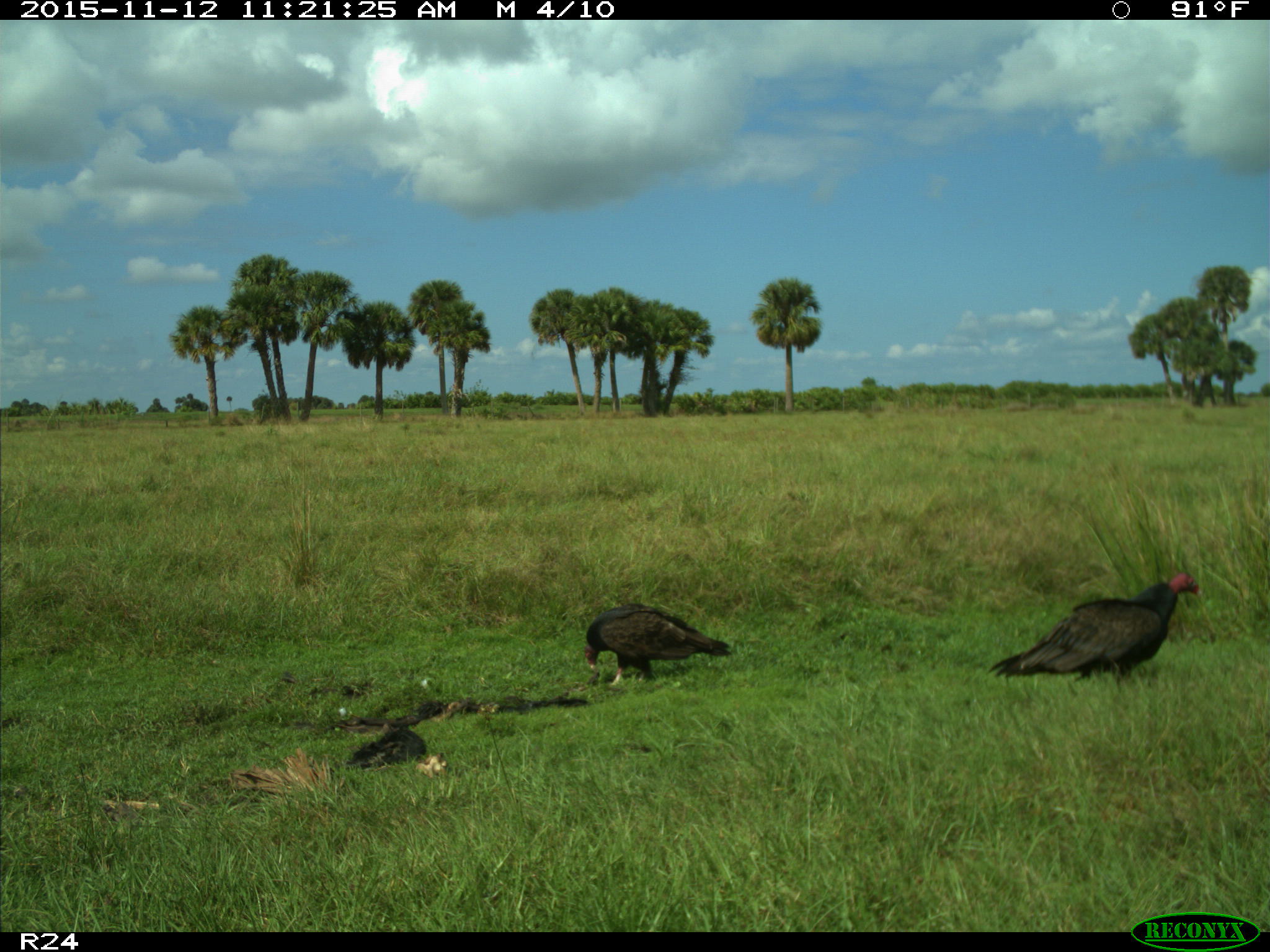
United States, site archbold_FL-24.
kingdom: Animalia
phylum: Chordata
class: Aves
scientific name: Aves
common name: birds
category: unidentified bird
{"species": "unidentified bird (birds) (Aves)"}